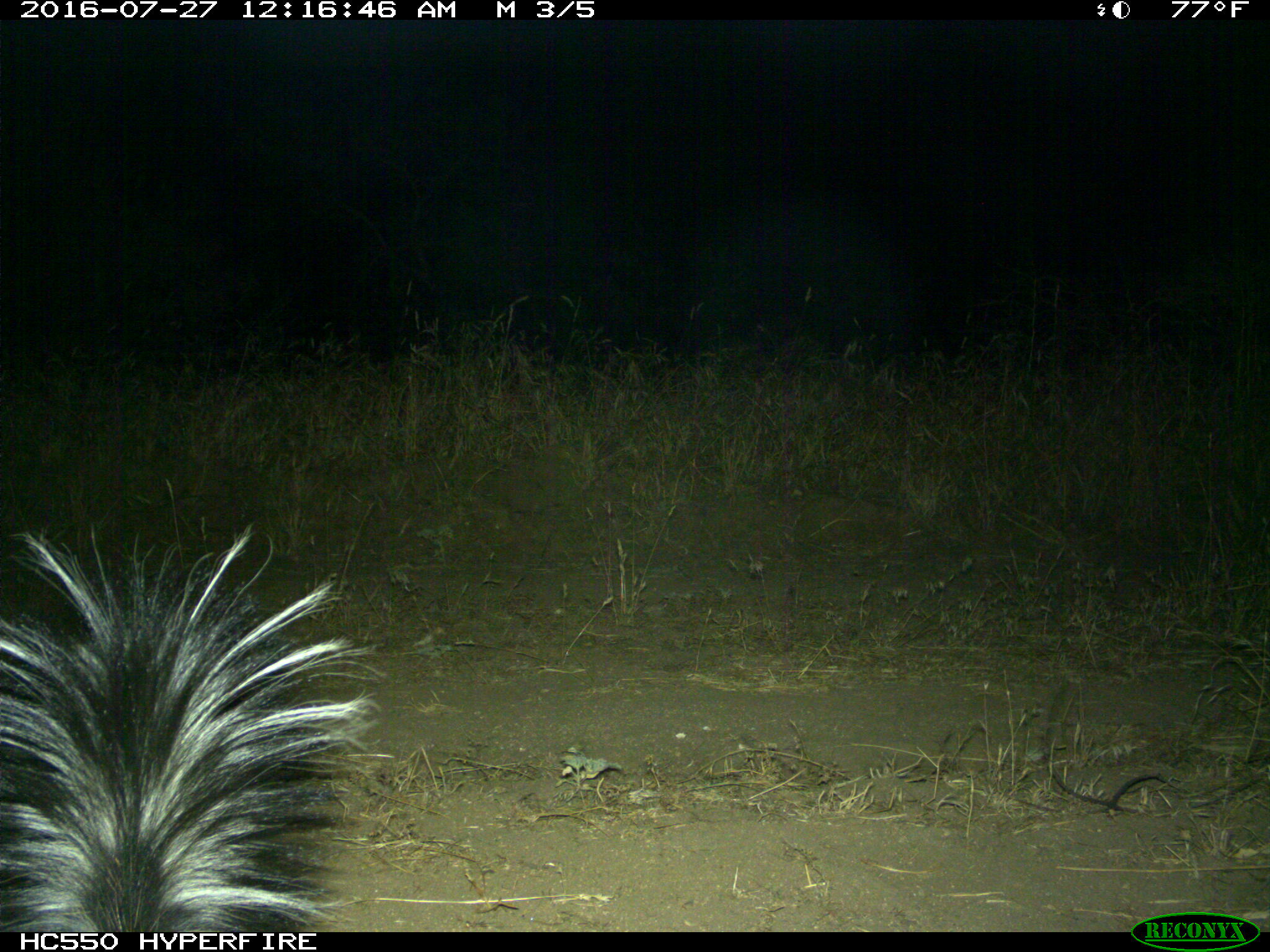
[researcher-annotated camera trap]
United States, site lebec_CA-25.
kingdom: Animalia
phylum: Chordata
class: Mammalia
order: Carnivora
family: Mephitidae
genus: Mephitis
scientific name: Mephitis mephitis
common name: striped skunk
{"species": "Mephitis mephitis (striped skunk)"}